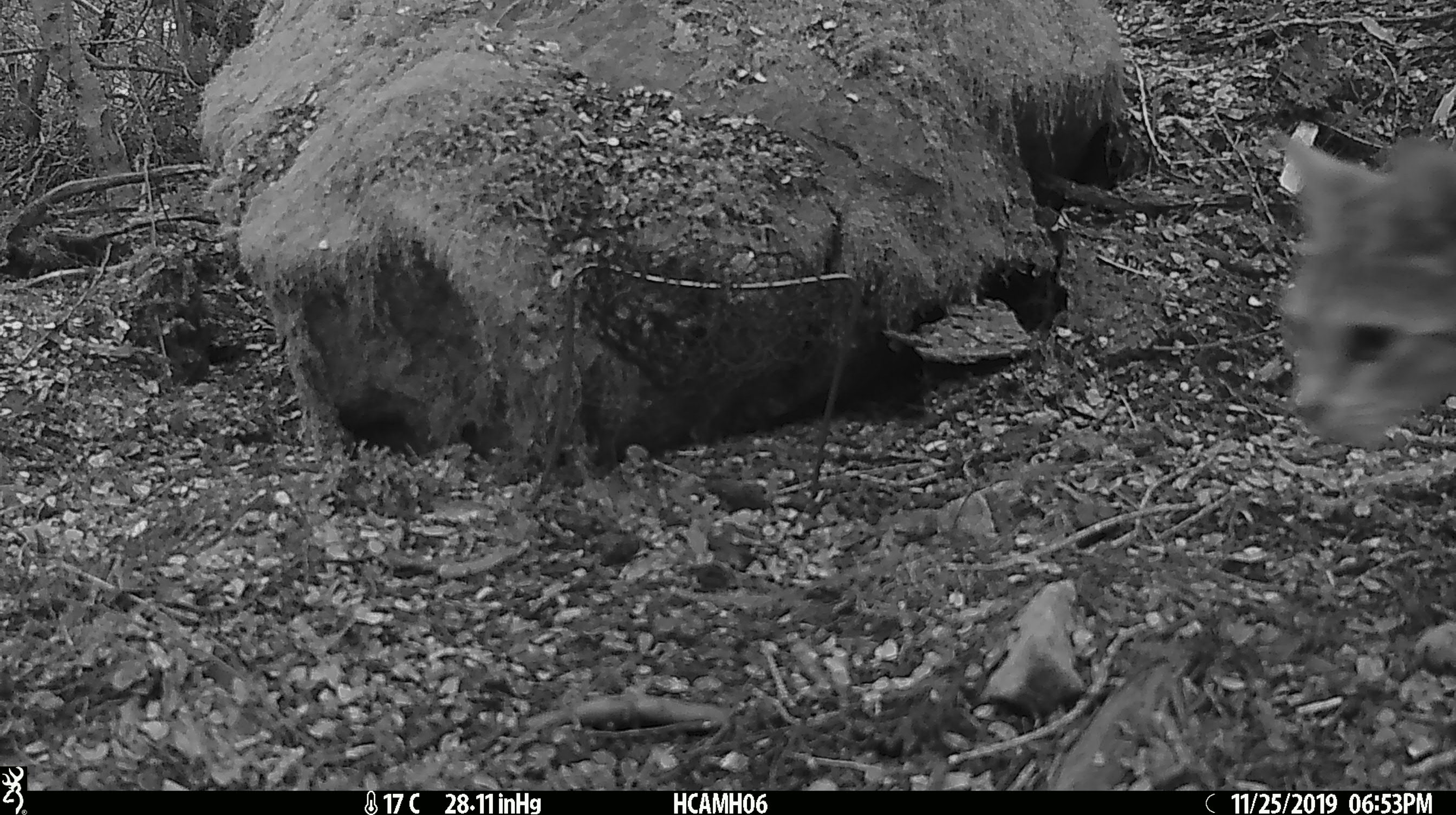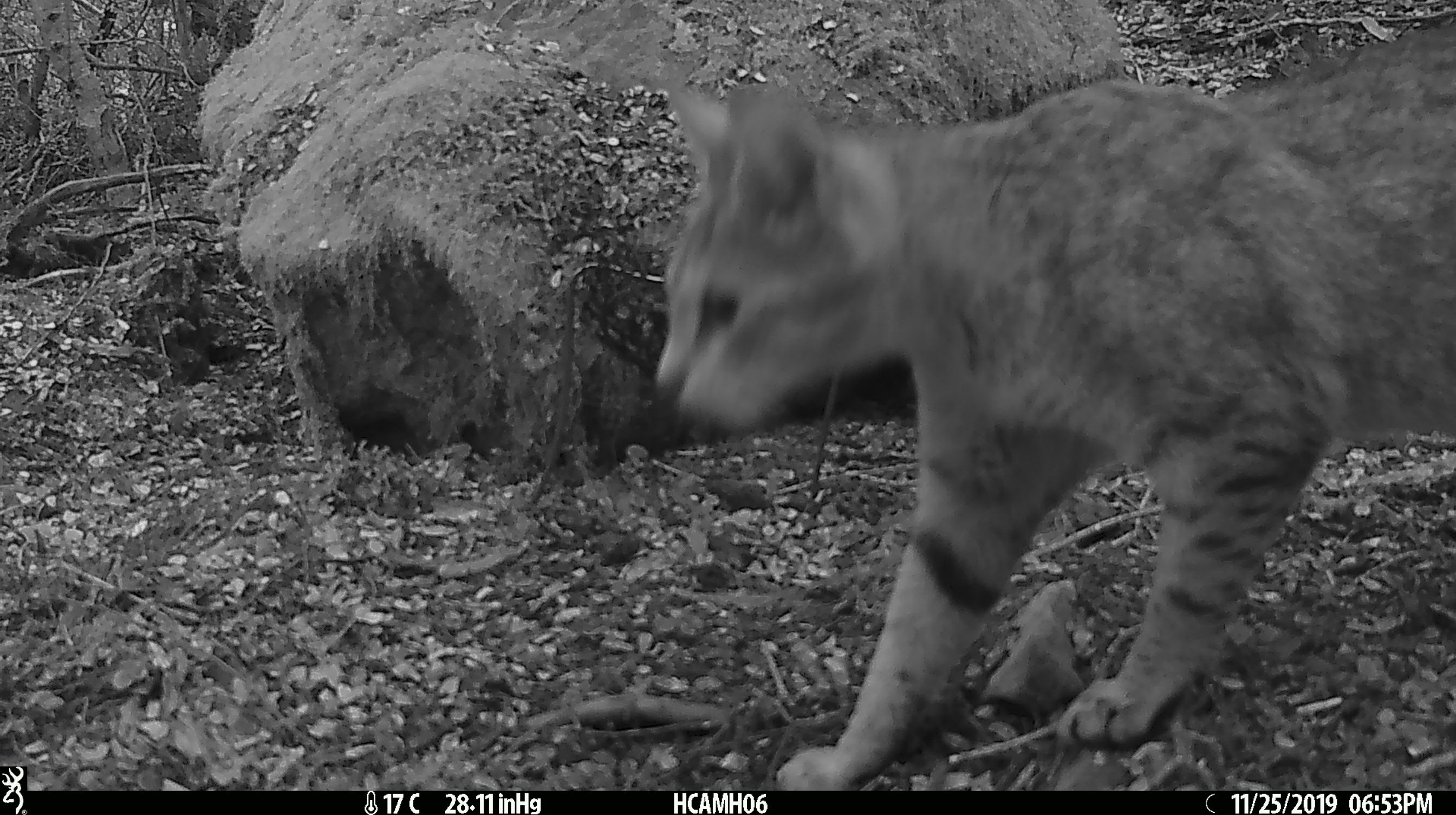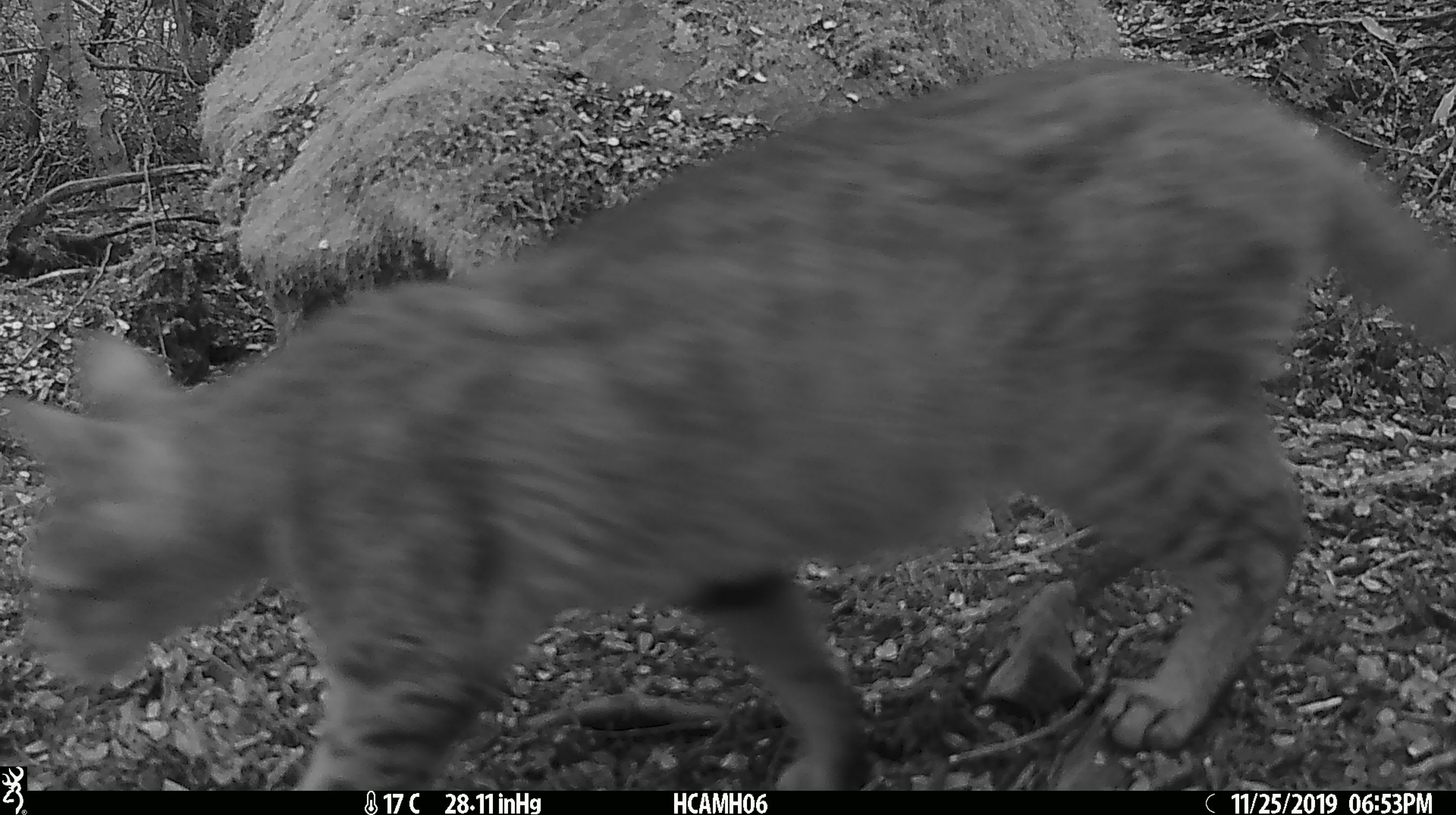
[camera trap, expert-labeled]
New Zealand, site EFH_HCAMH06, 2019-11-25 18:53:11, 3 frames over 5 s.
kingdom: Animalia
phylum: Chordata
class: Mammalia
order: Carnivora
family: Felidae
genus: Felis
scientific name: Felis catus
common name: domestic cat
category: cat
Cat (domestic cat) (Felis catus).